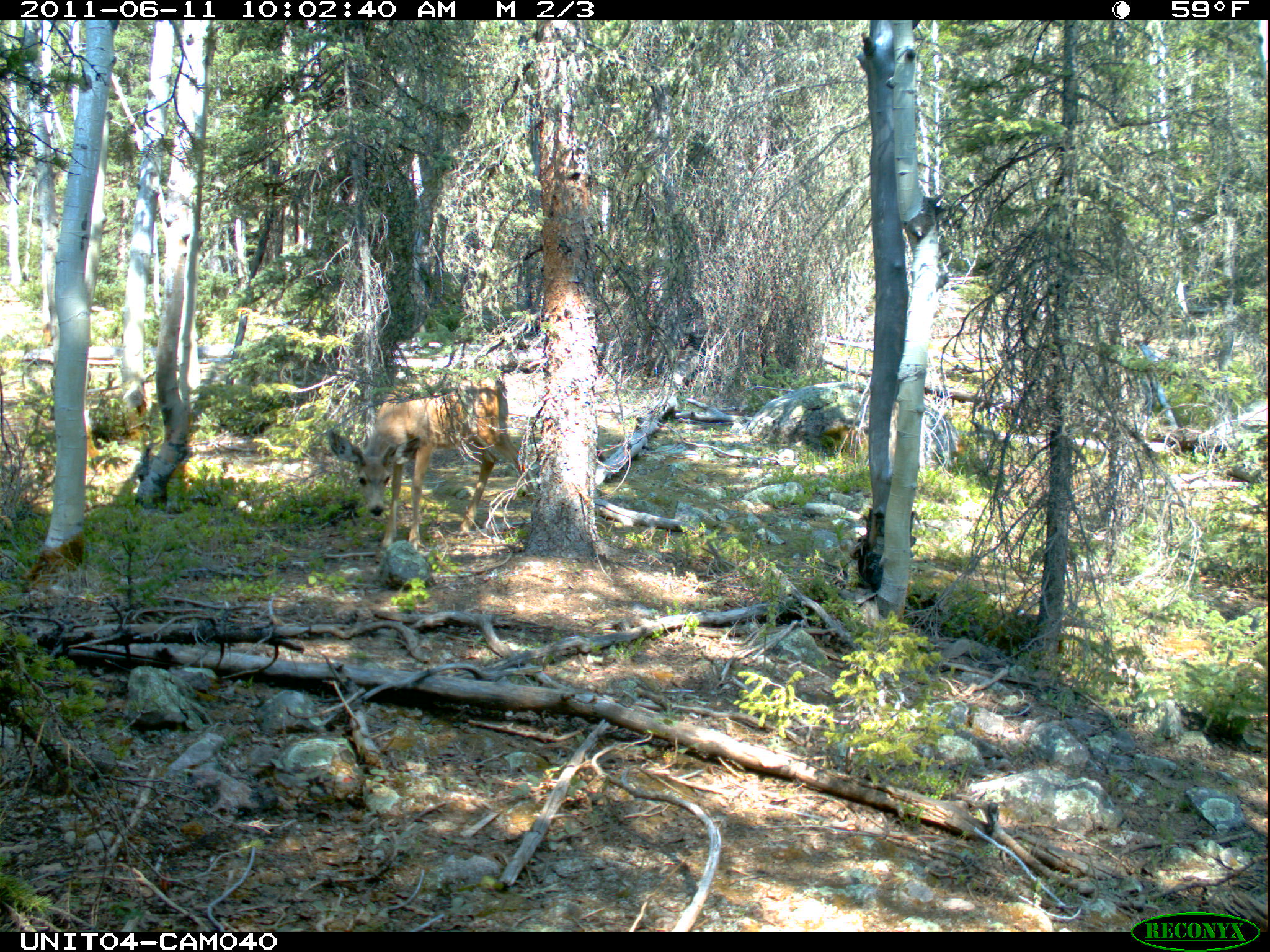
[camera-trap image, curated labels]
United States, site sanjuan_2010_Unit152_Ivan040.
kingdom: Animalia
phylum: Chordata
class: Mammalia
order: Artiodactyla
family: Cervidae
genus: Odocoileus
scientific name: Odocoileus hemionus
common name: mule deer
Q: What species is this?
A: Odocoileus hemionus (mule deer).